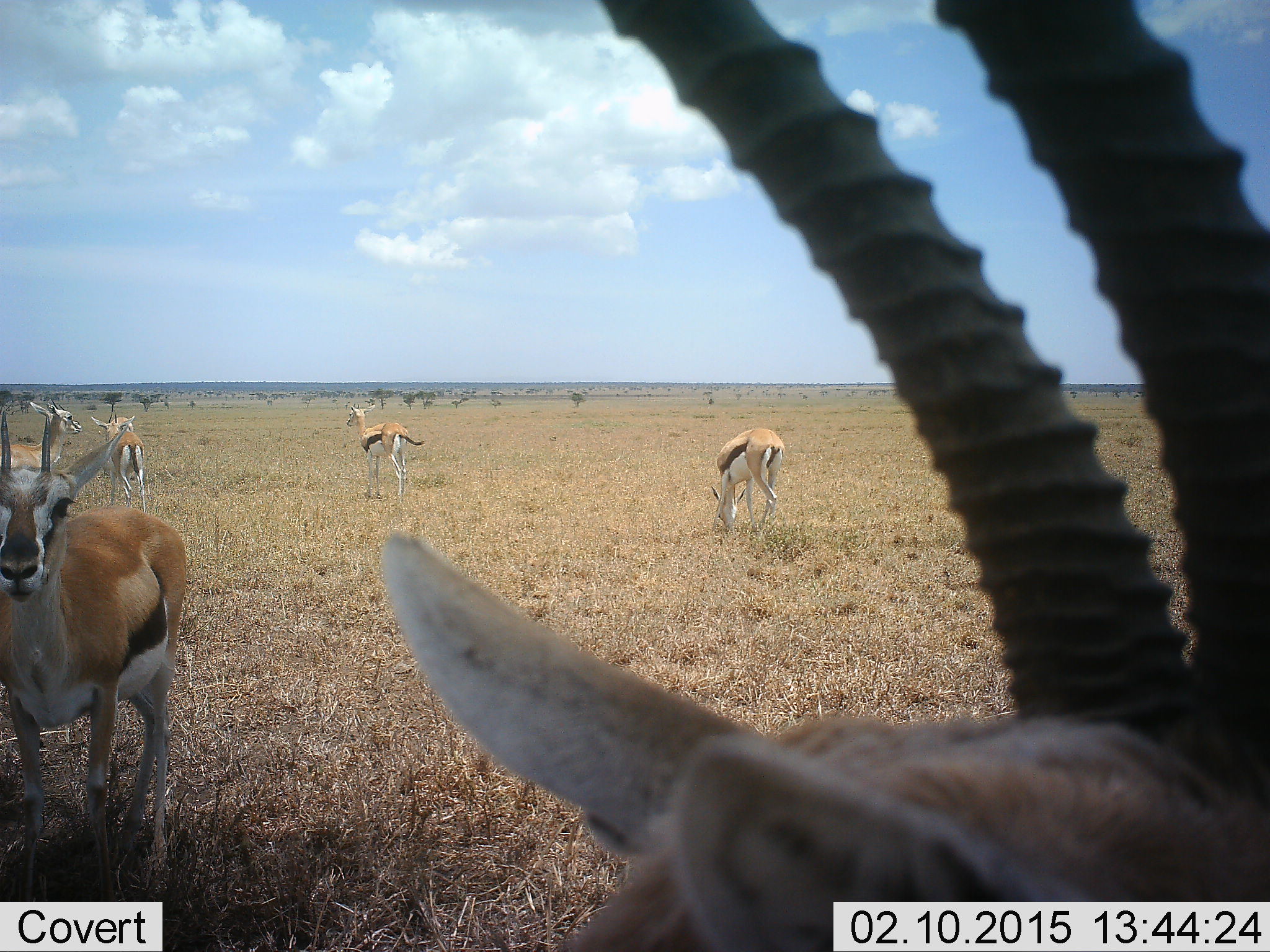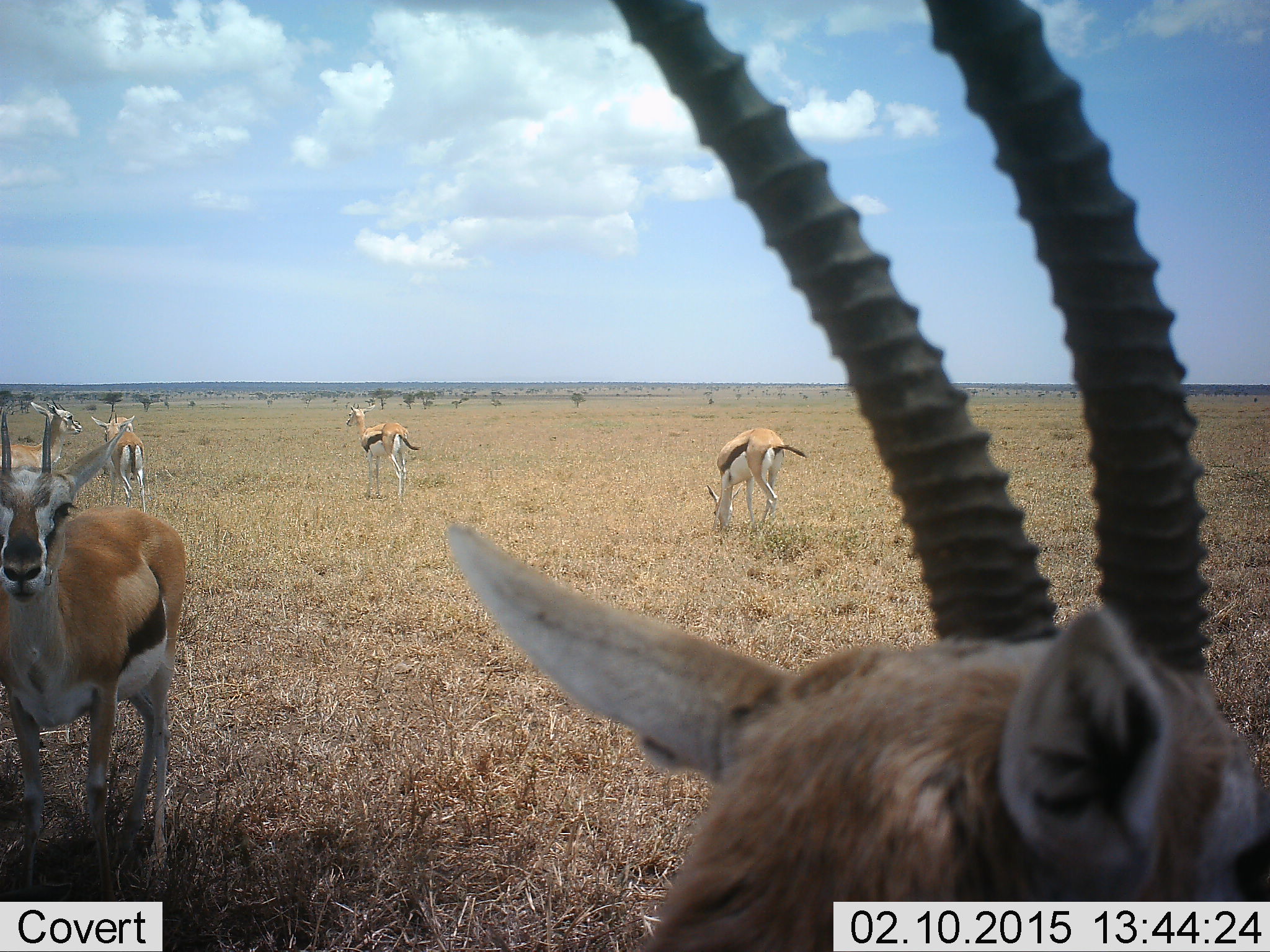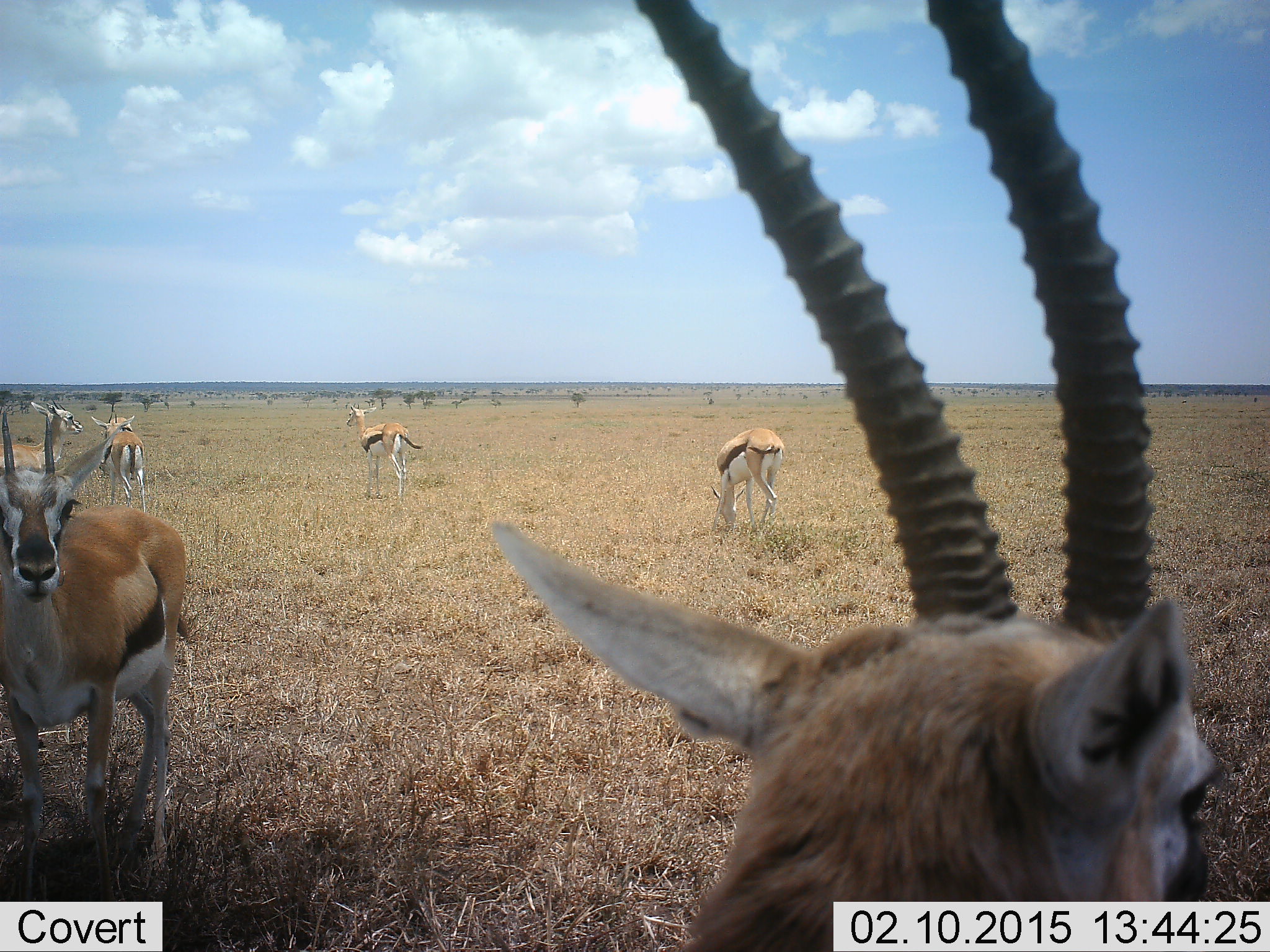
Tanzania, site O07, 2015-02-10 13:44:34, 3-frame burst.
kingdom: Animalia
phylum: Chordata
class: Mammalia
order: Artiodactyla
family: Bovidae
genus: Eudorcas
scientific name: Eudorcas thomsonii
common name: thomson's gazelle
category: gazellethomsons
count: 7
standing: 80%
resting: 10%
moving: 20%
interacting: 0%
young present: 0%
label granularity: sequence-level